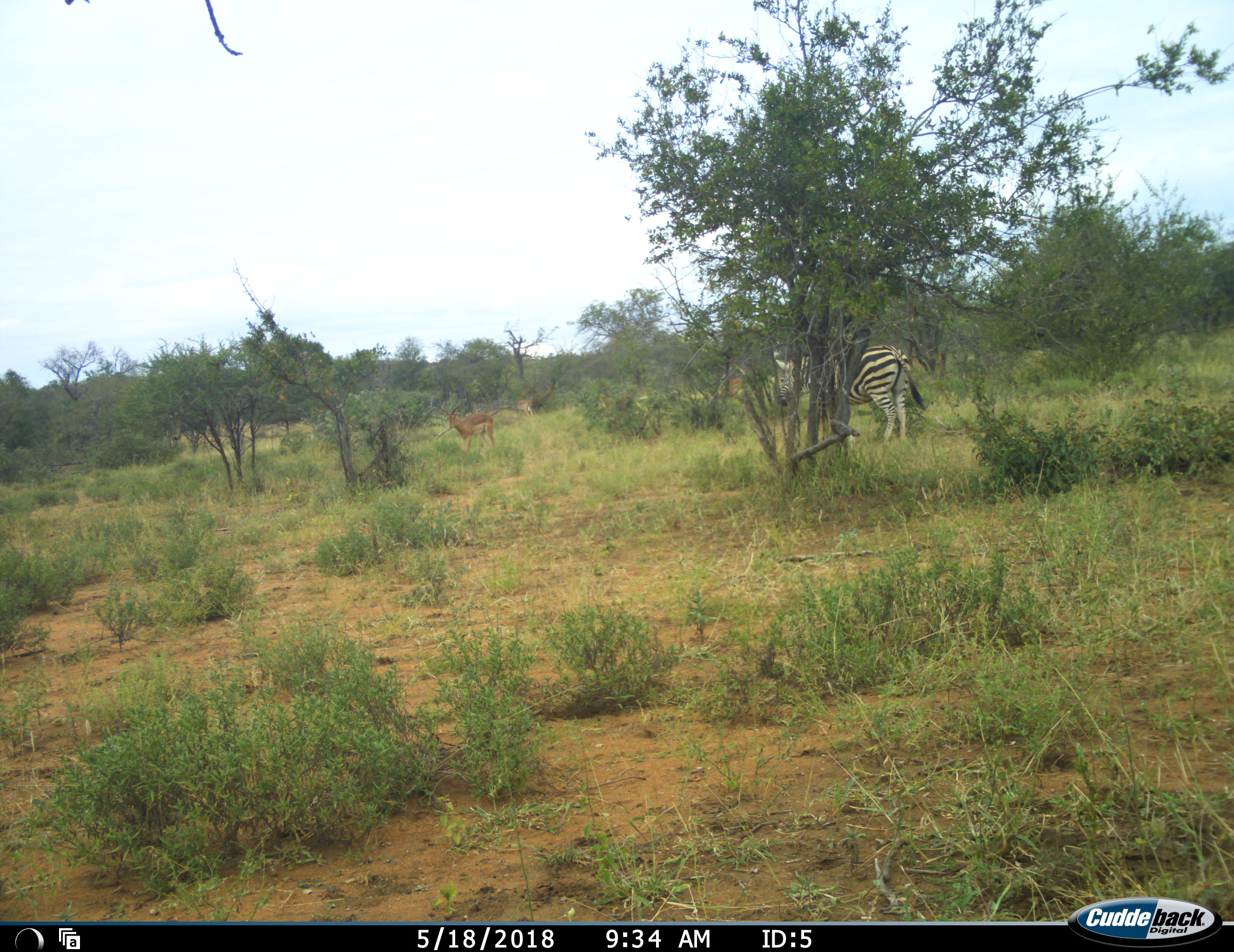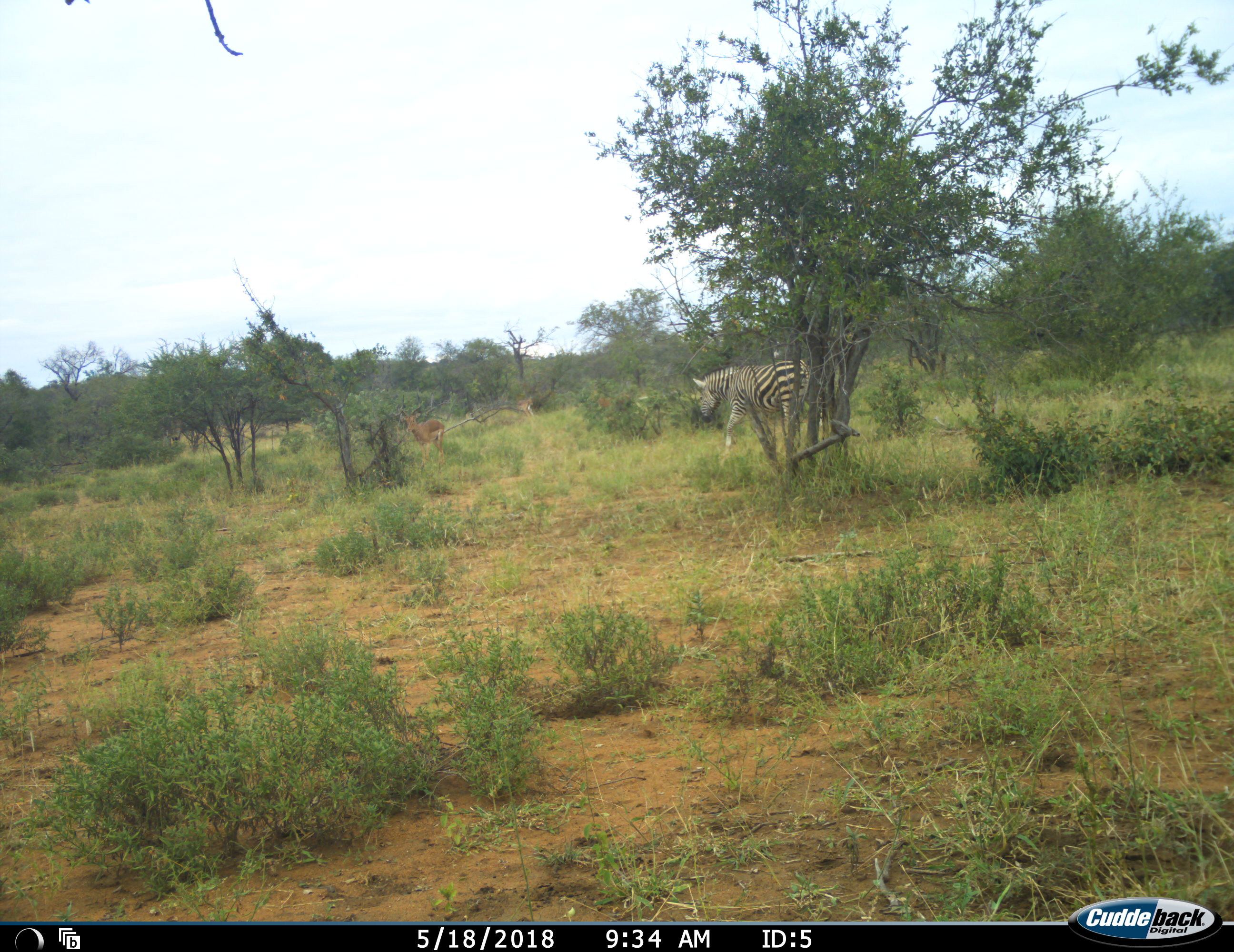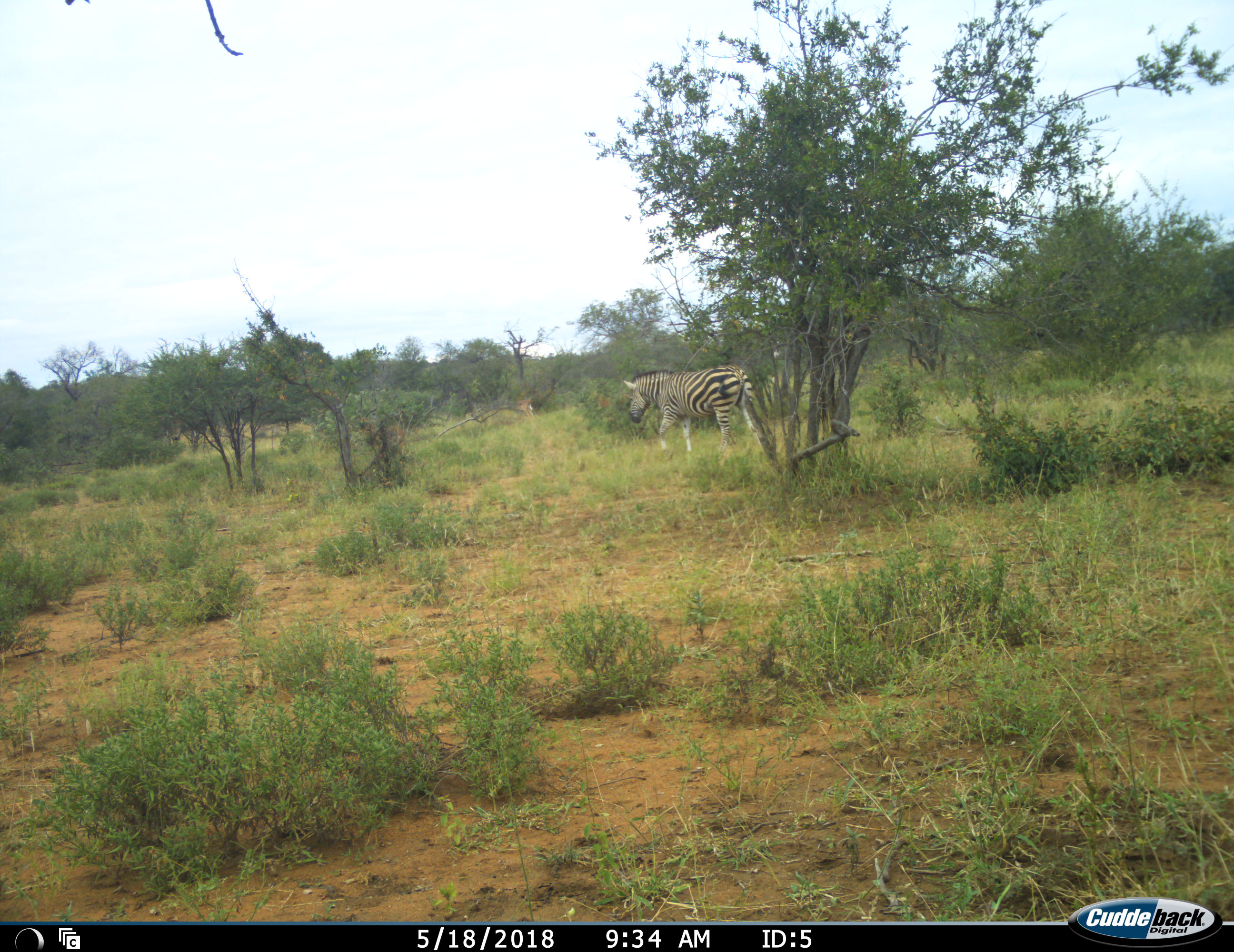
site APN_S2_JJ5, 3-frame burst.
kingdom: Animalia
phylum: Chordata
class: Mammalia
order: Artiodactyla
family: Bovidae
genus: Aepyceros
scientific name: Aepyceros melampus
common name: impala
Impala (Aepyceros melampus), count 3. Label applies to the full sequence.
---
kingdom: Animalia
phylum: Chordata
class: Mammalia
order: Perissodactyla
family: Equidae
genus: Equus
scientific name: Equus quagga burchellii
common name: burchell's zebra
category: zebraburchells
Zebraburchells (burchell's zebra) (Equus quagga burchellii), count 1. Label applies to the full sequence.